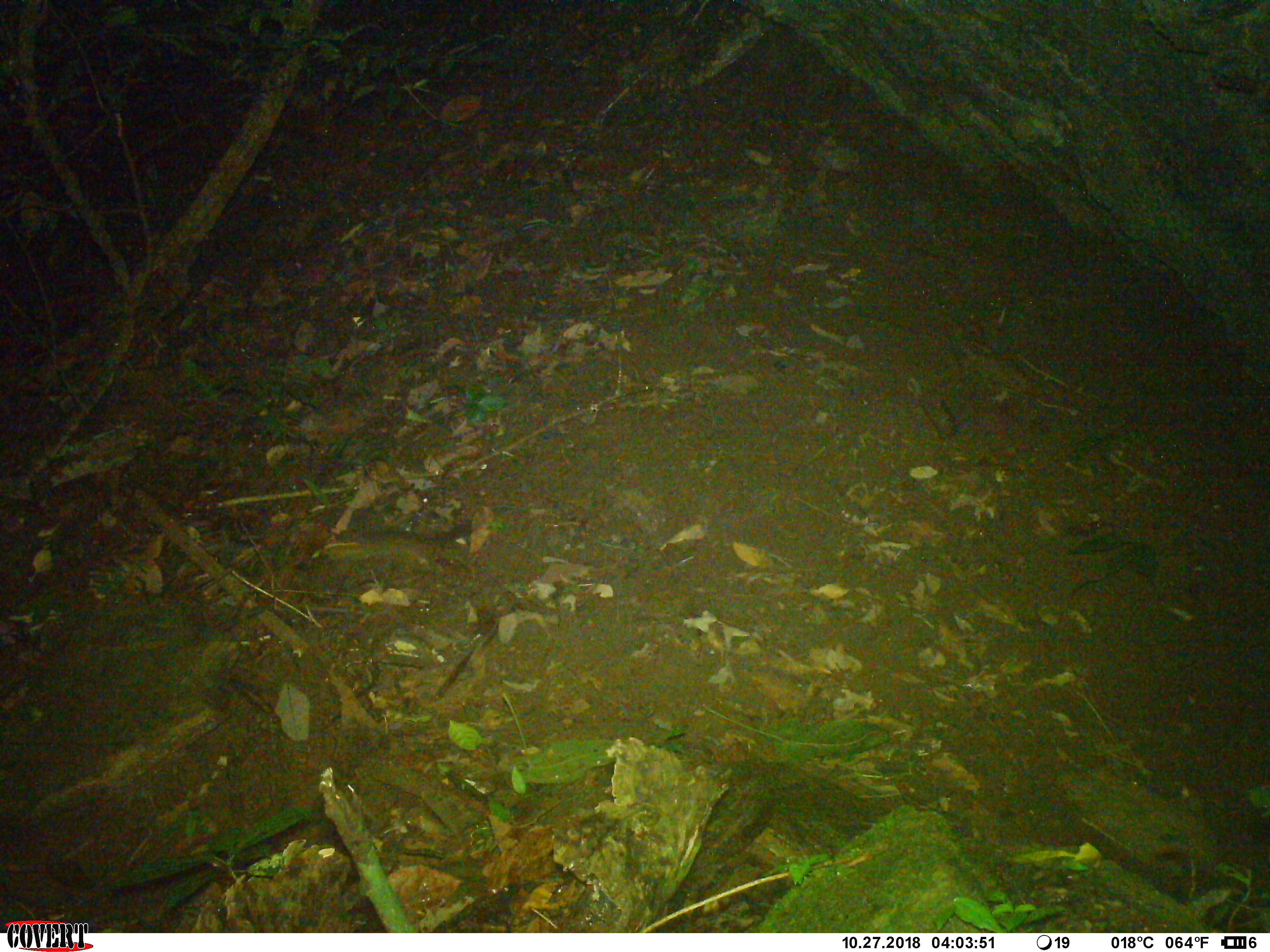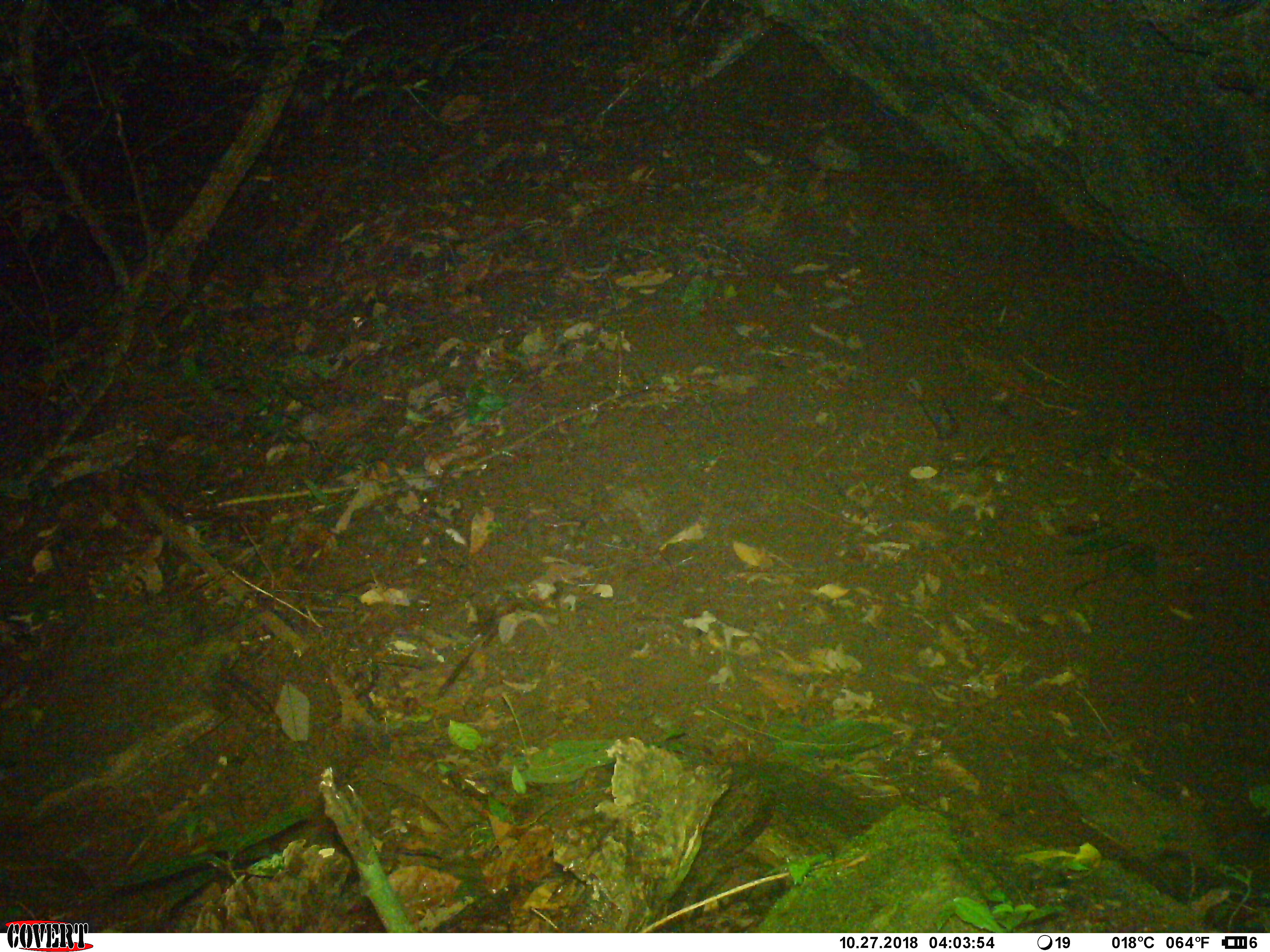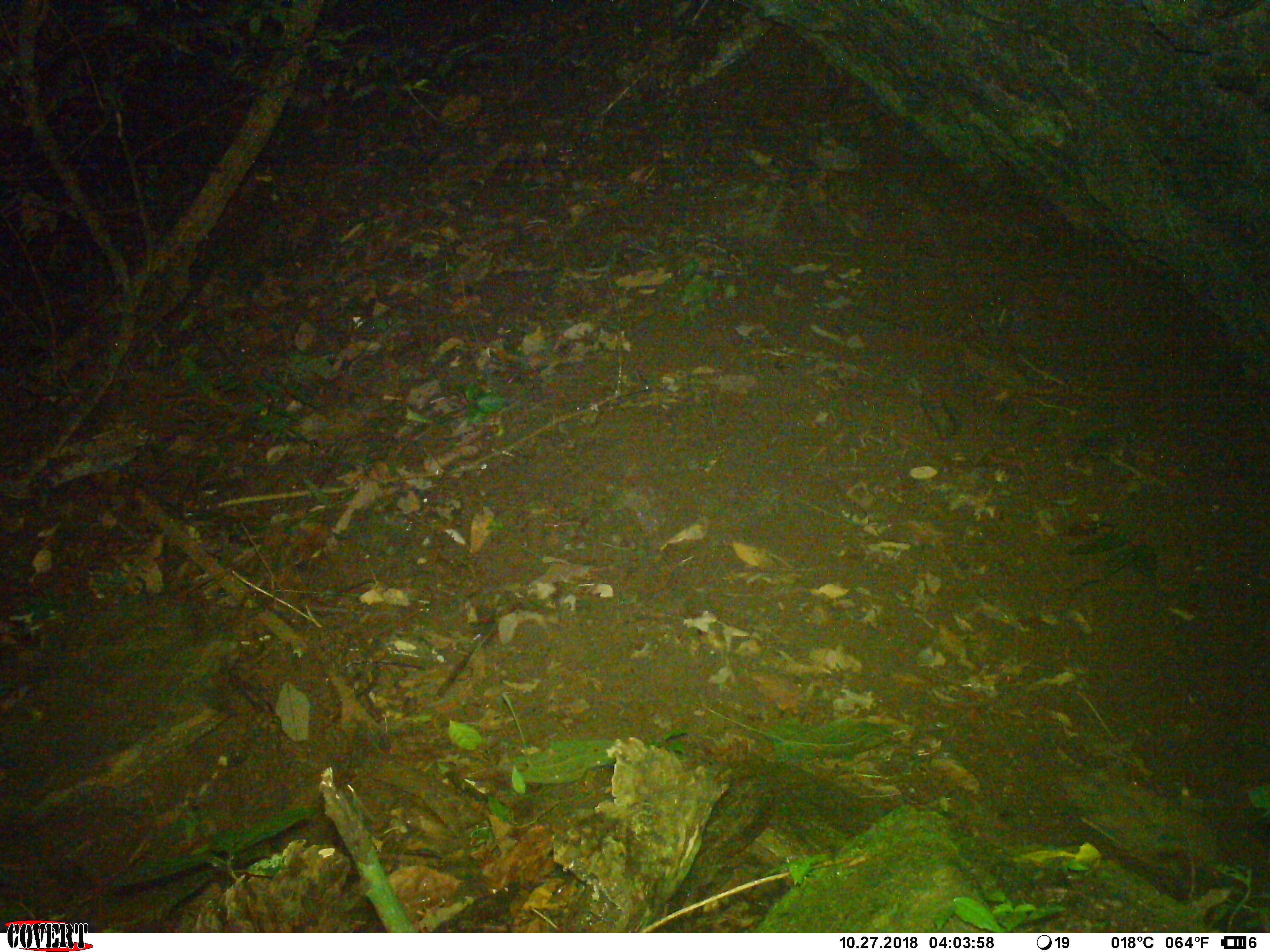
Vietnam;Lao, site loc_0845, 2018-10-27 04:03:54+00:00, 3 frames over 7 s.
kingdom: Animalia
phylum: Chordata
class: Mammalia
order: Rodentia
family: Sciuridae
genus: Dremomys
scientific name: Dremomys rufigenis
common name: red-cheeked squirrel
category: red cheeked squirrel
Red cheeked squirrel (red-cheeked squirrel) (Dremomys rufigenis). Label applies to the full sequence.